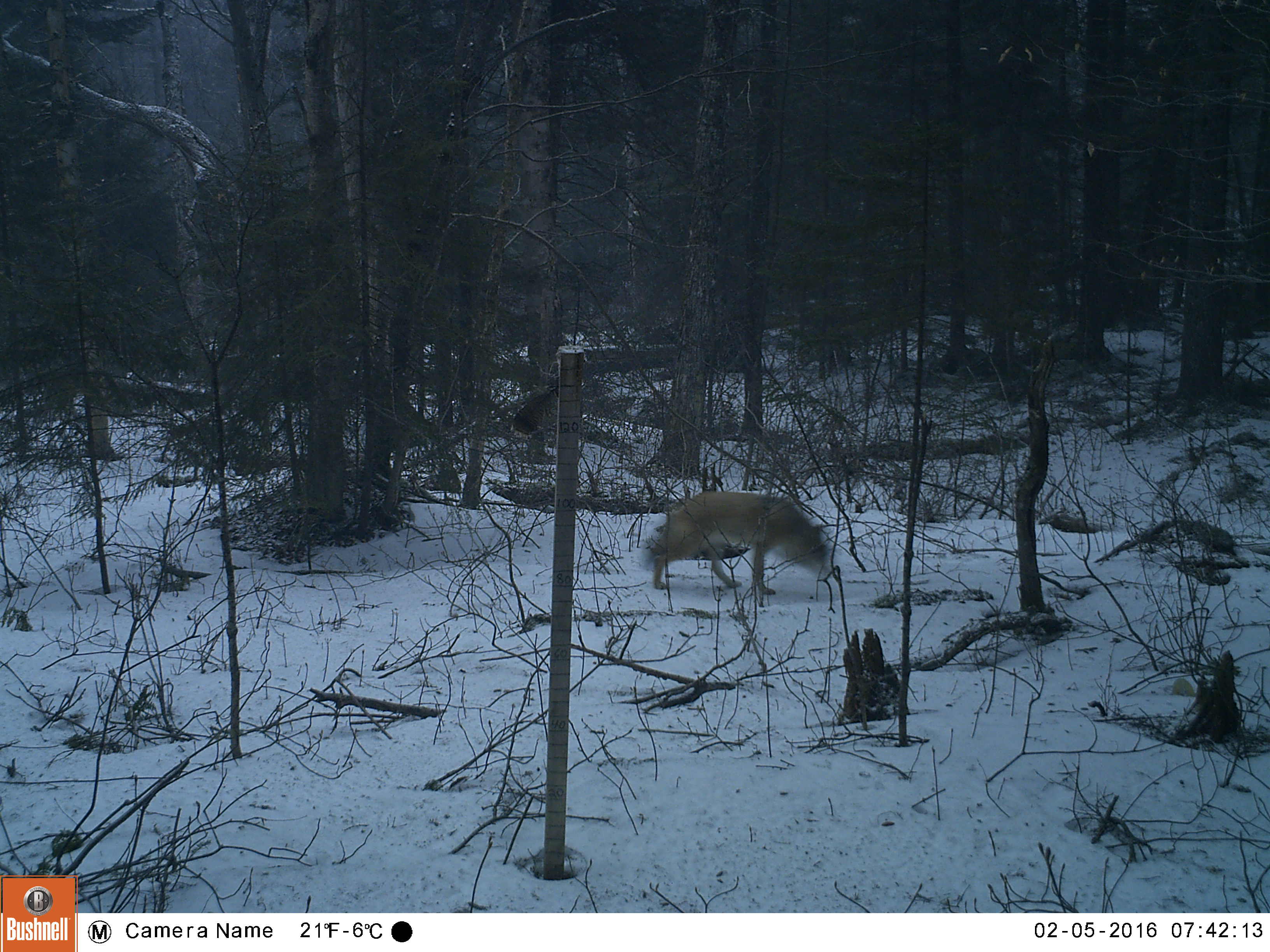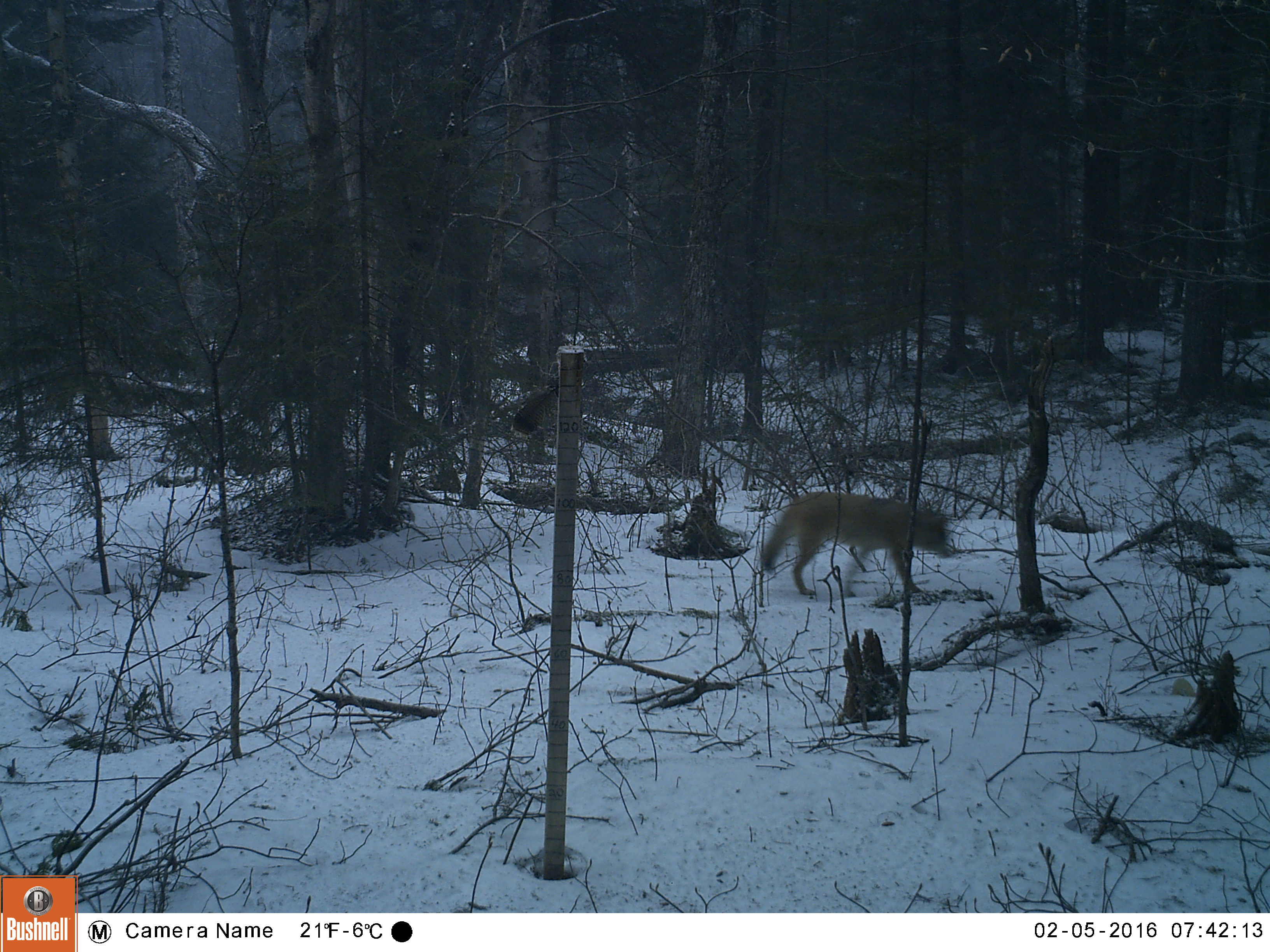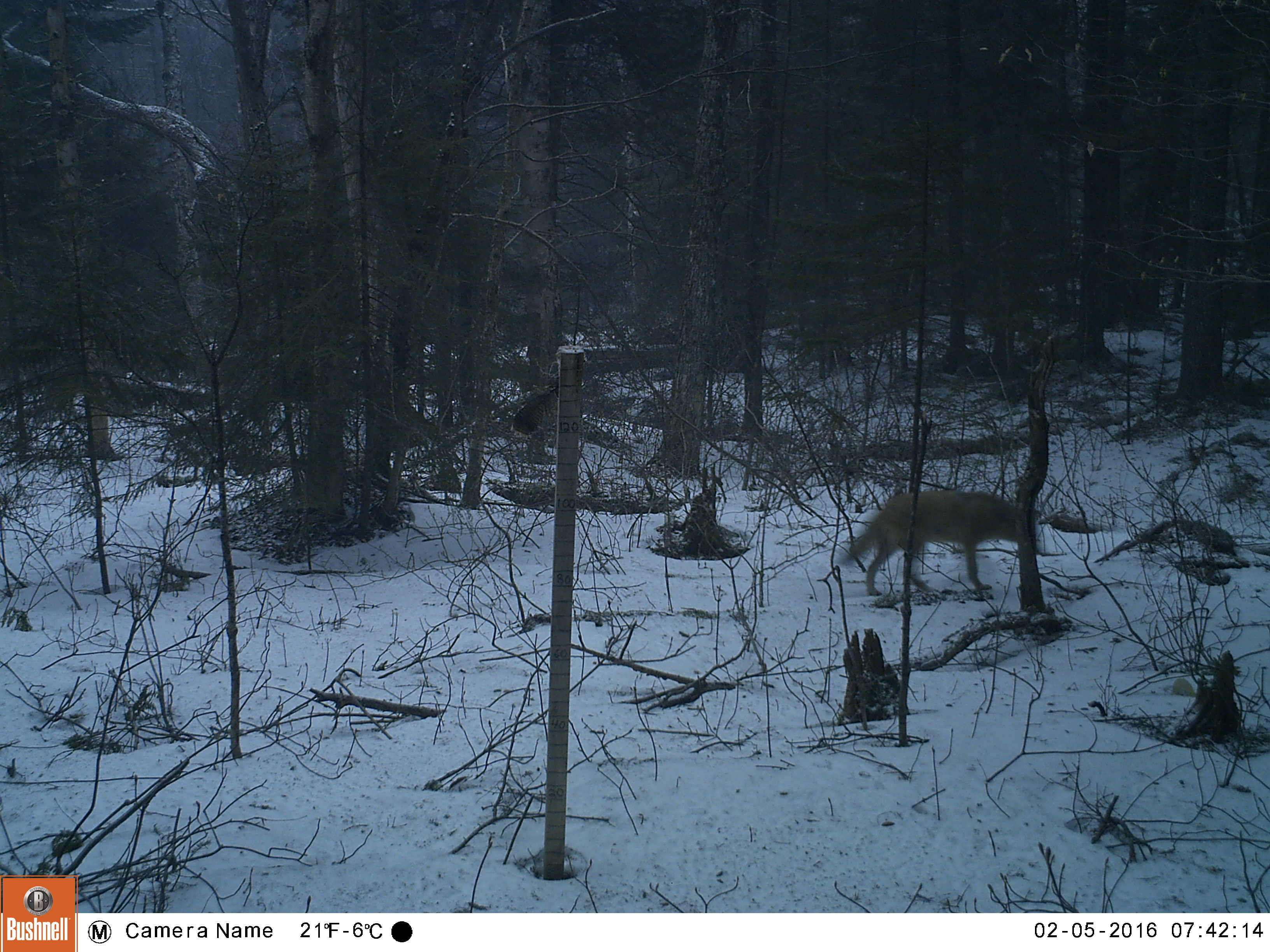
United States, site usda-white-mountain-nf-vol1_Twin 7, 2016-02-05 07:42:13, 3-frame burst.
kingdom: Animalia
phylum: Chordata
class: Mammalia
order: Carnivora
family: Canidae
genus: Canis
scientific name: Canis latrans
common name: coyote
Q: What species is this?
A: Coyote (Canis latrans).